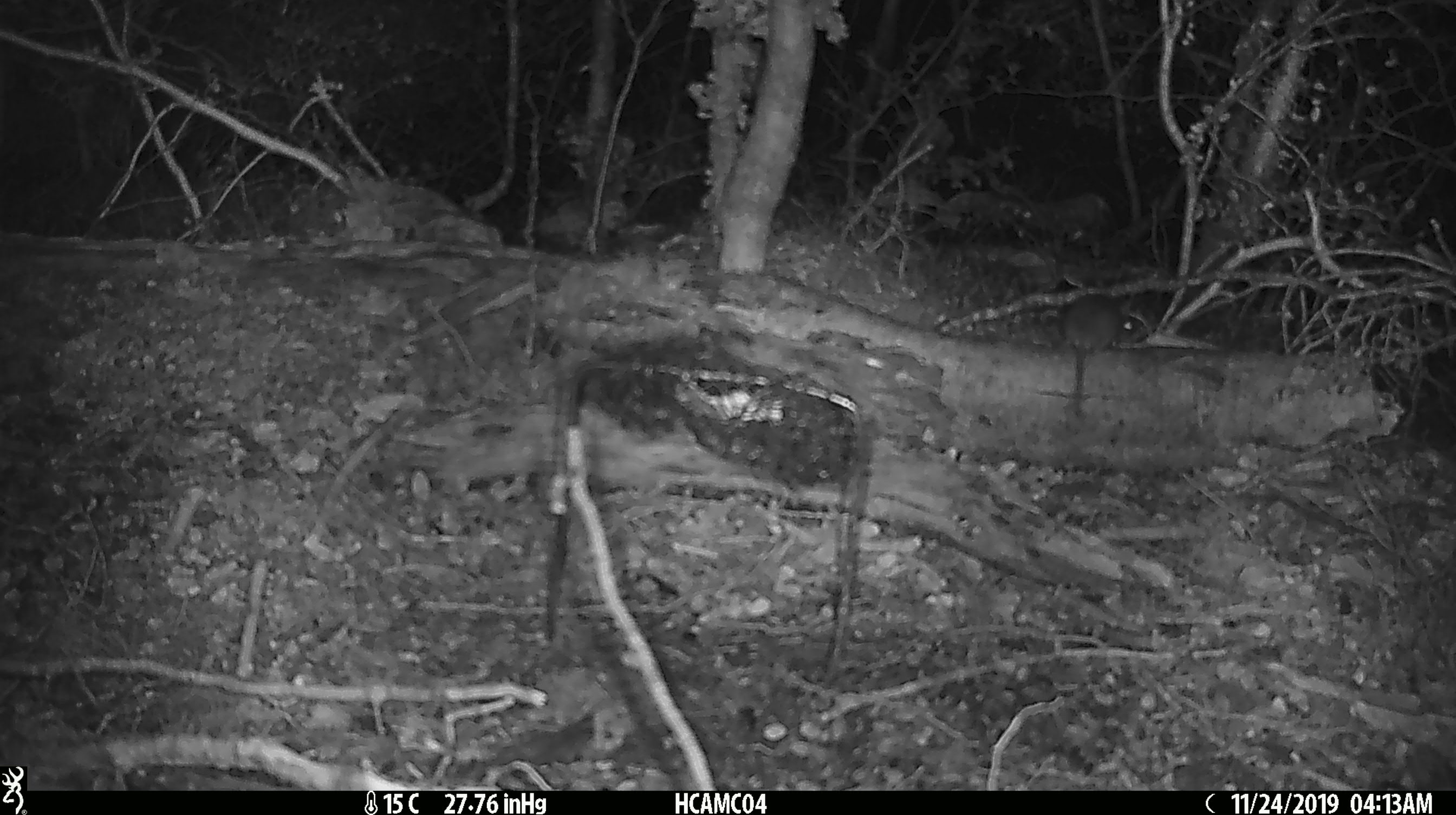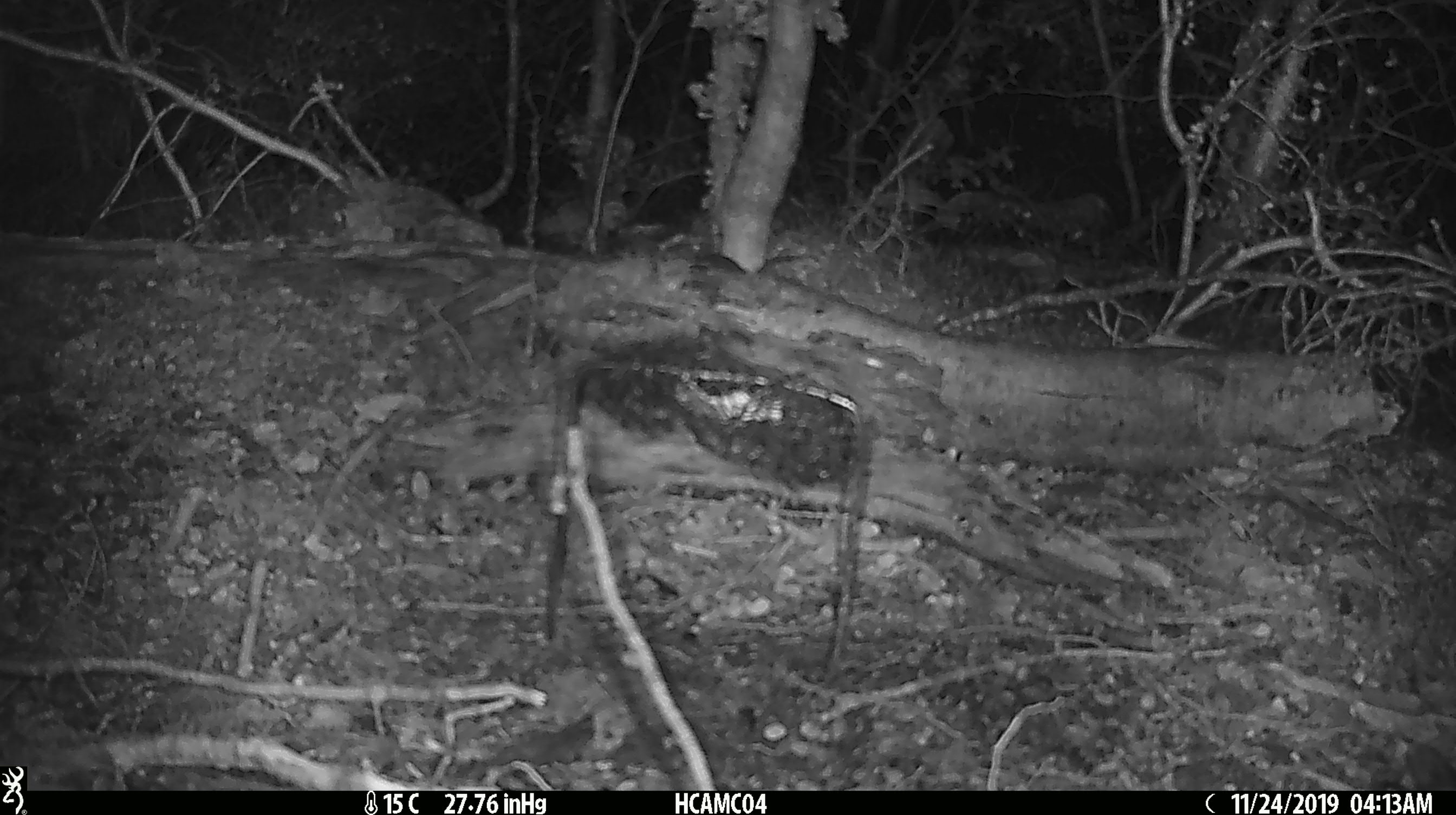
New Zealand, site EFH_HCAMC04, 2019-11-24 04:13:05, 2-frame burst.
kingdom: Animalia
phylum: Chordata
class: Mammalia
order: Rodentia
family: Muridae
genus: Mus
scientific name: Mus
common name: mouse